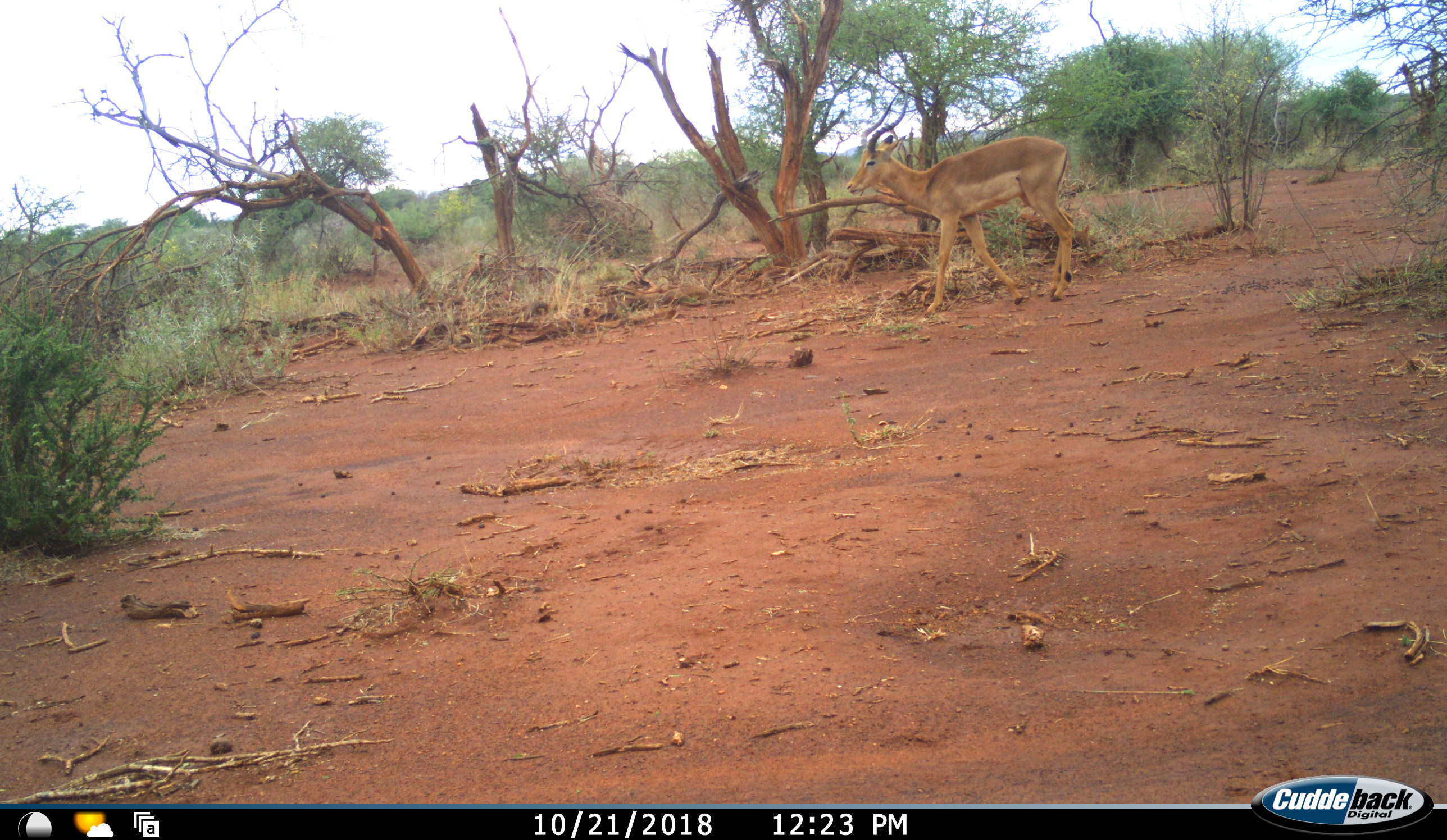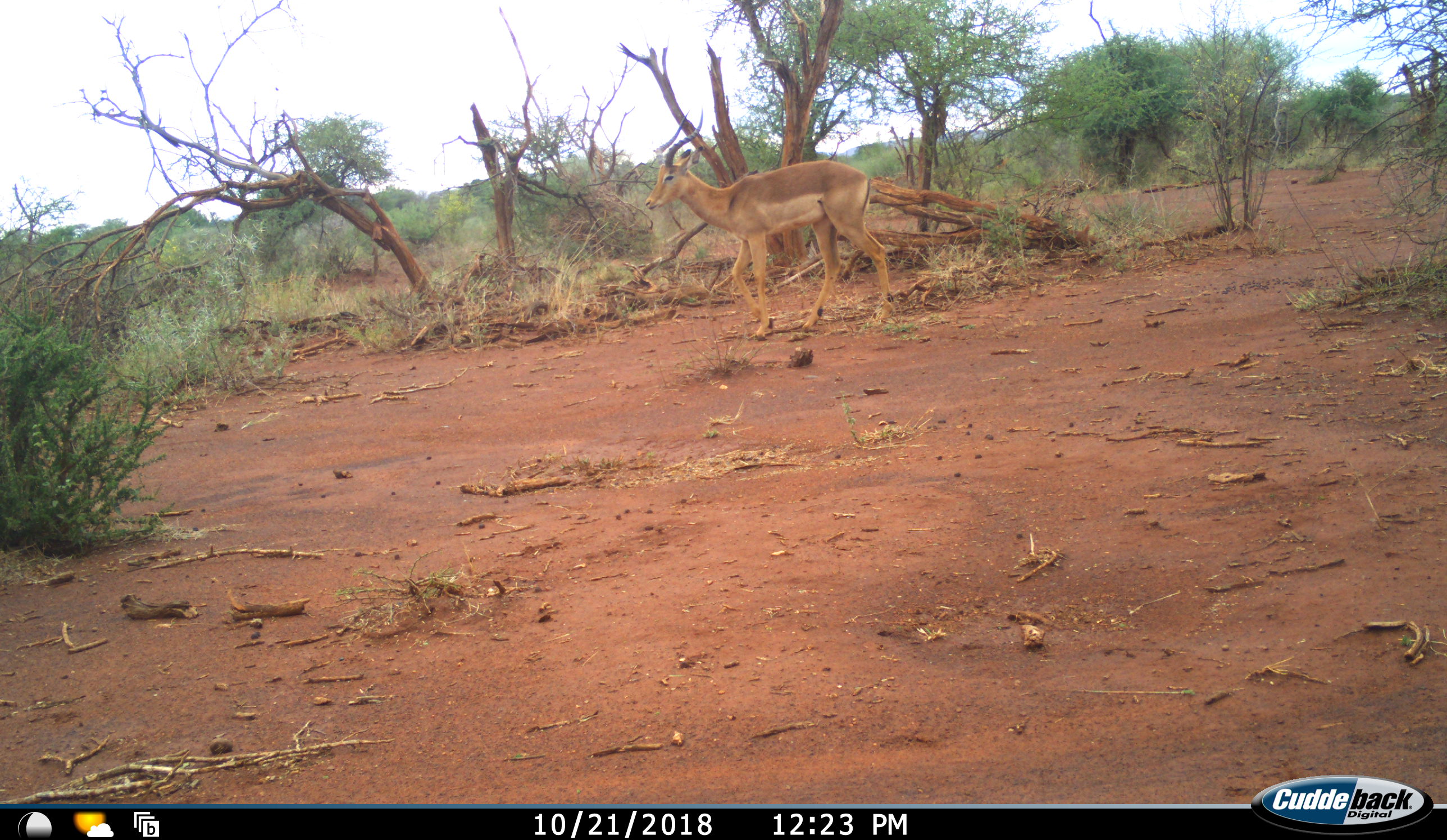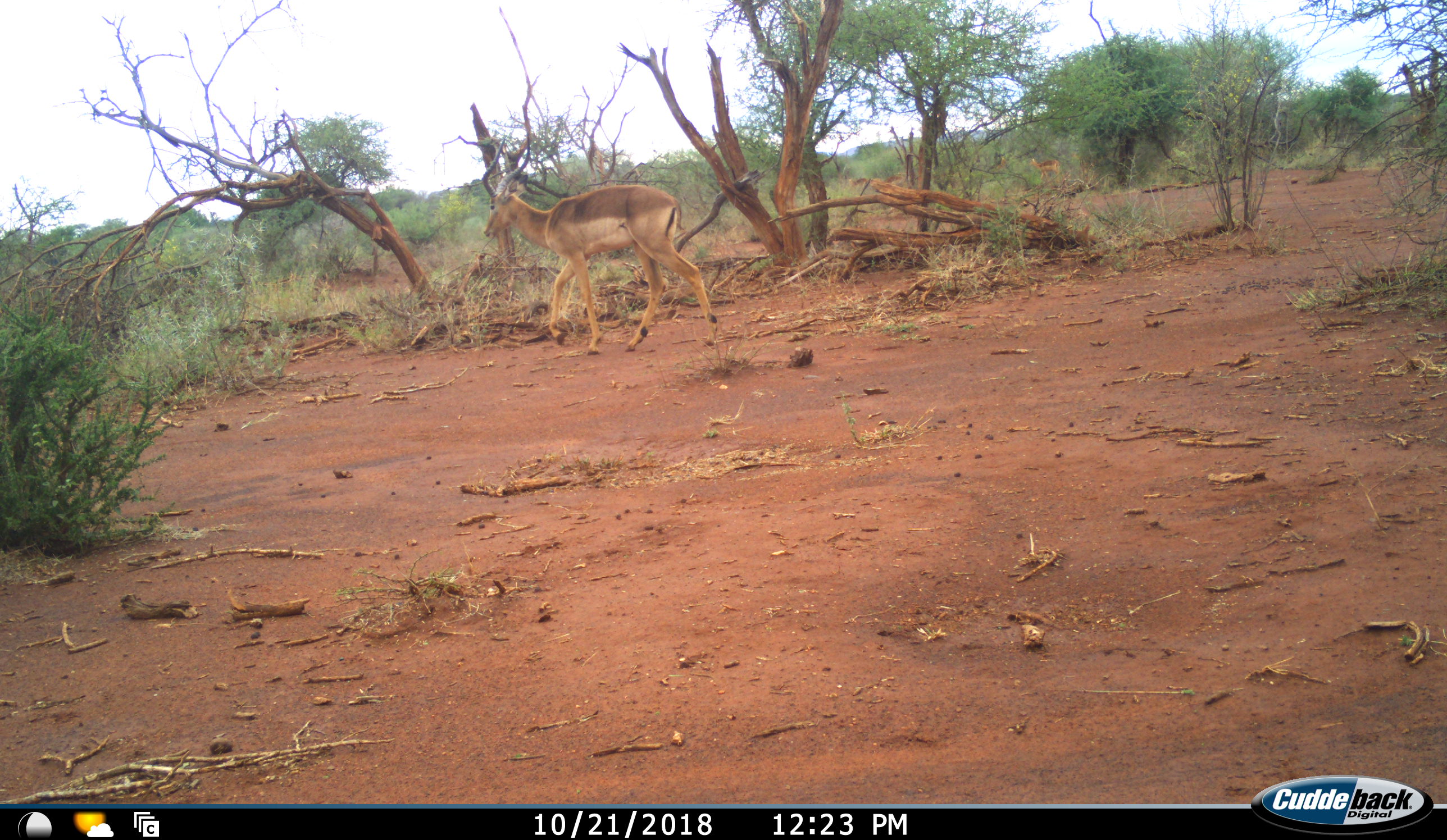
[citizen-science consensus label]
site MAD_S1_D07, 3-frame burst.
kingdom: Animalia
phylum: Chordata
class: Mammalia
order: Artiodactyla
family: Bovidae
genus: Aepyceros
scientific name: Aepyceros melampus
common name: impala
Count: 1.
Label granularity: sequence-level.